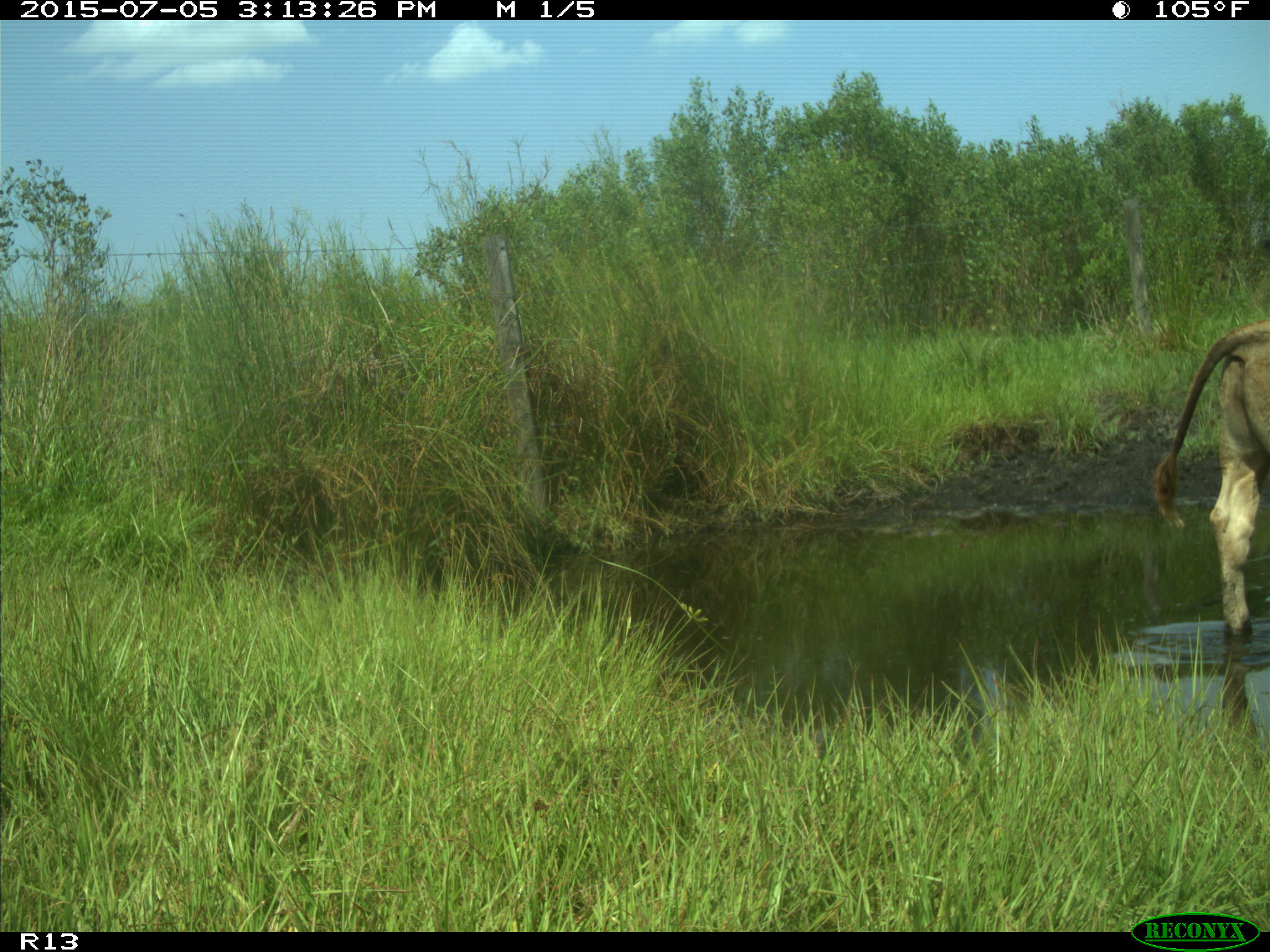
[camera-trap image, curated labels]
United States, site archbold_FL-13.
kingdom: Animalia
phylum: Chordata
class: Mammalia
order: Artiodactyla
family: Bovidae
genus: Bos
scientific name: Bos taurus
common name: domestic cow